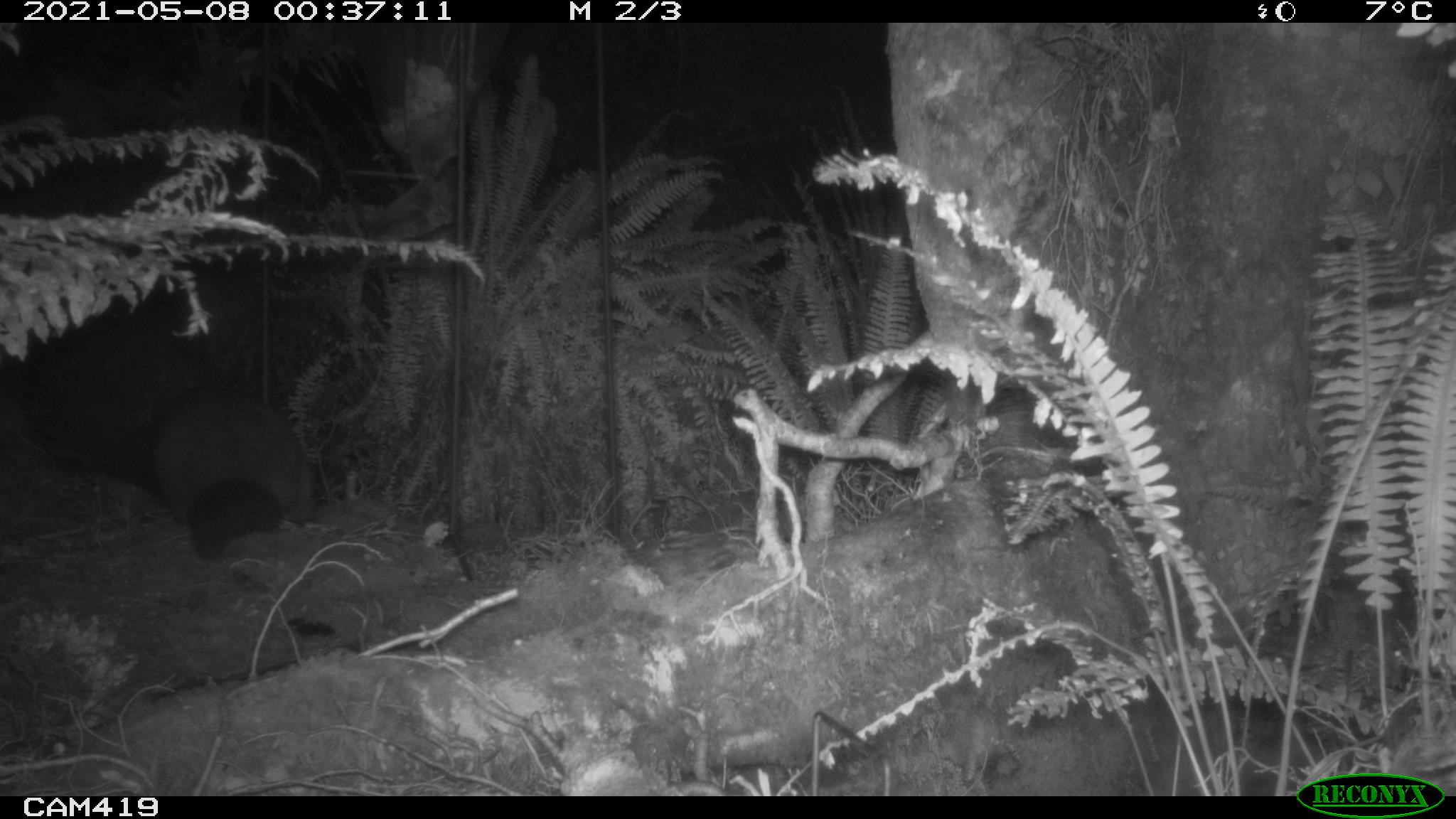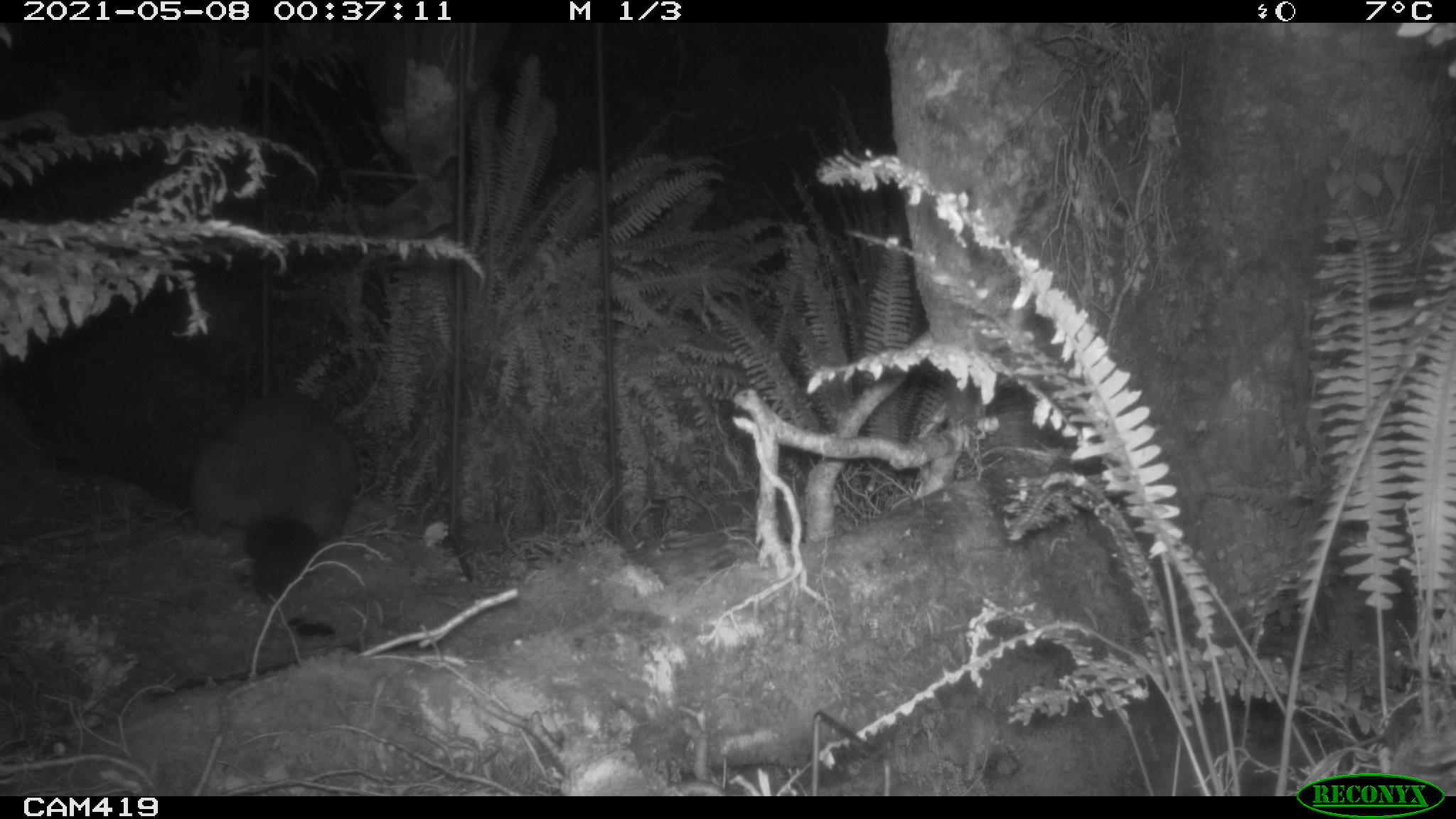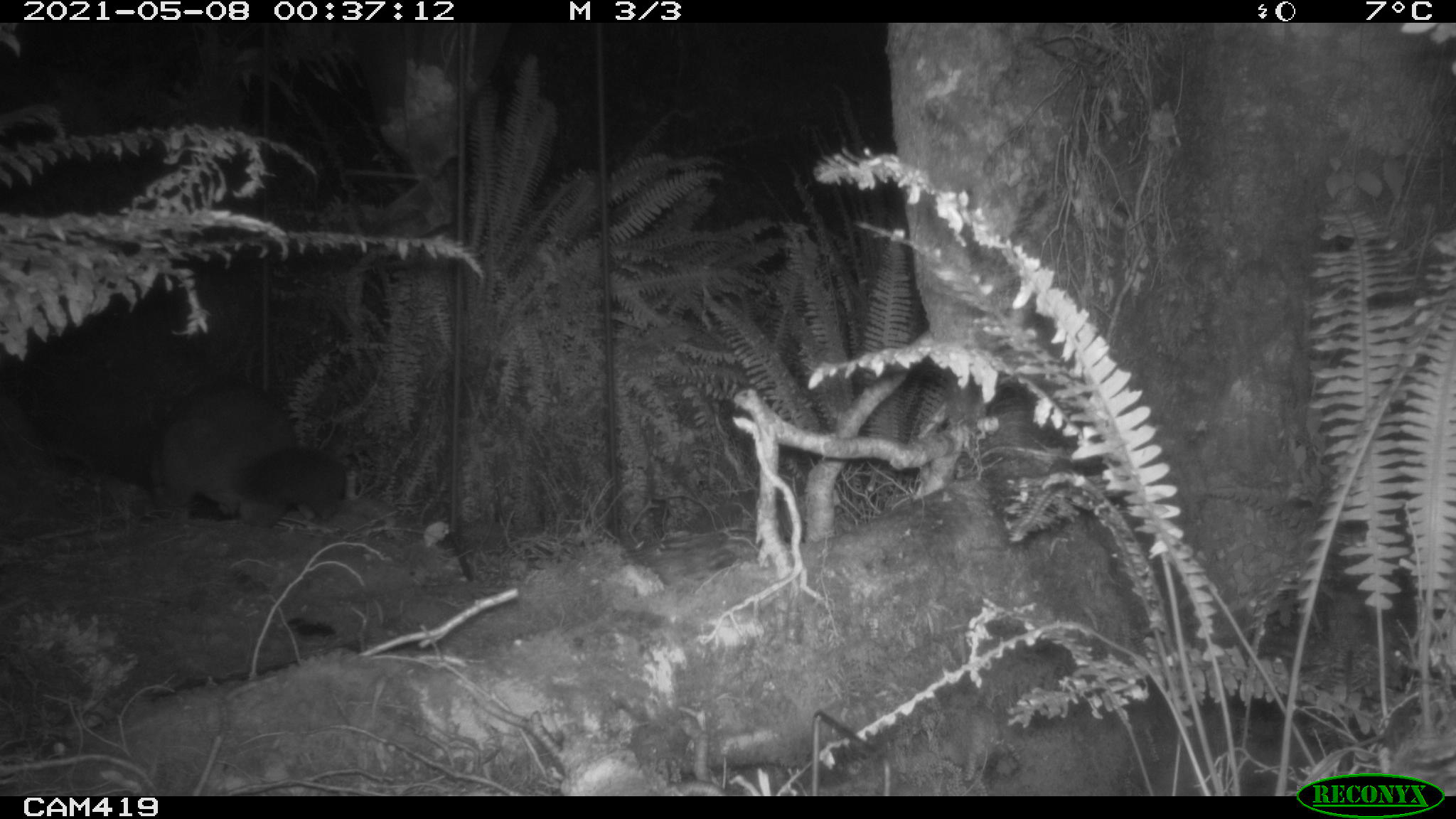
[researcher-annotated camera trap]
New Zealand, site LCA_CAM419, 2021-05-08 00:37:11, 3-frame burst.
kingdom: Animalia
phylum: Chordata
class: Mammalia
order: Diprotodontia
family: Phalangeridae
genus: Trichosurus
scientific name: Trichosurus vulpecula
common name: common brushtail possum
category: possum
Possum (common brushtail possum) (Trichosurus vulpecula).